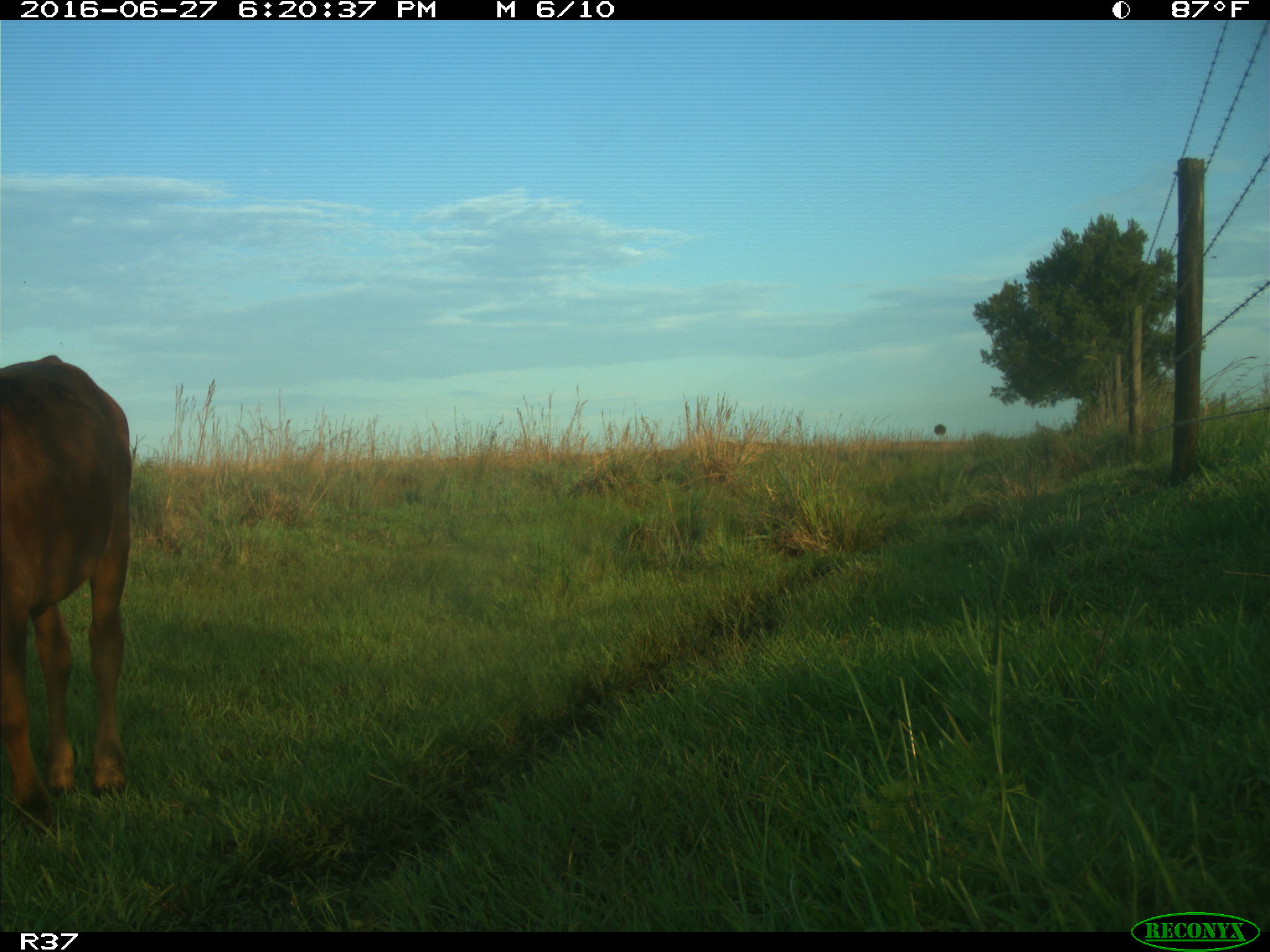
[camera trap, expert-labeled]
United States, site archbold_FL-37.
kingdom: Animalia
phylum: Chordata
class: Mammalia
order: Artiodactyla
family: Bovidae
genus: Bos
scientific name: Bos taurus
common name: domestic cow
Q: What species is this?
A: Bos taurus (domestic cow).